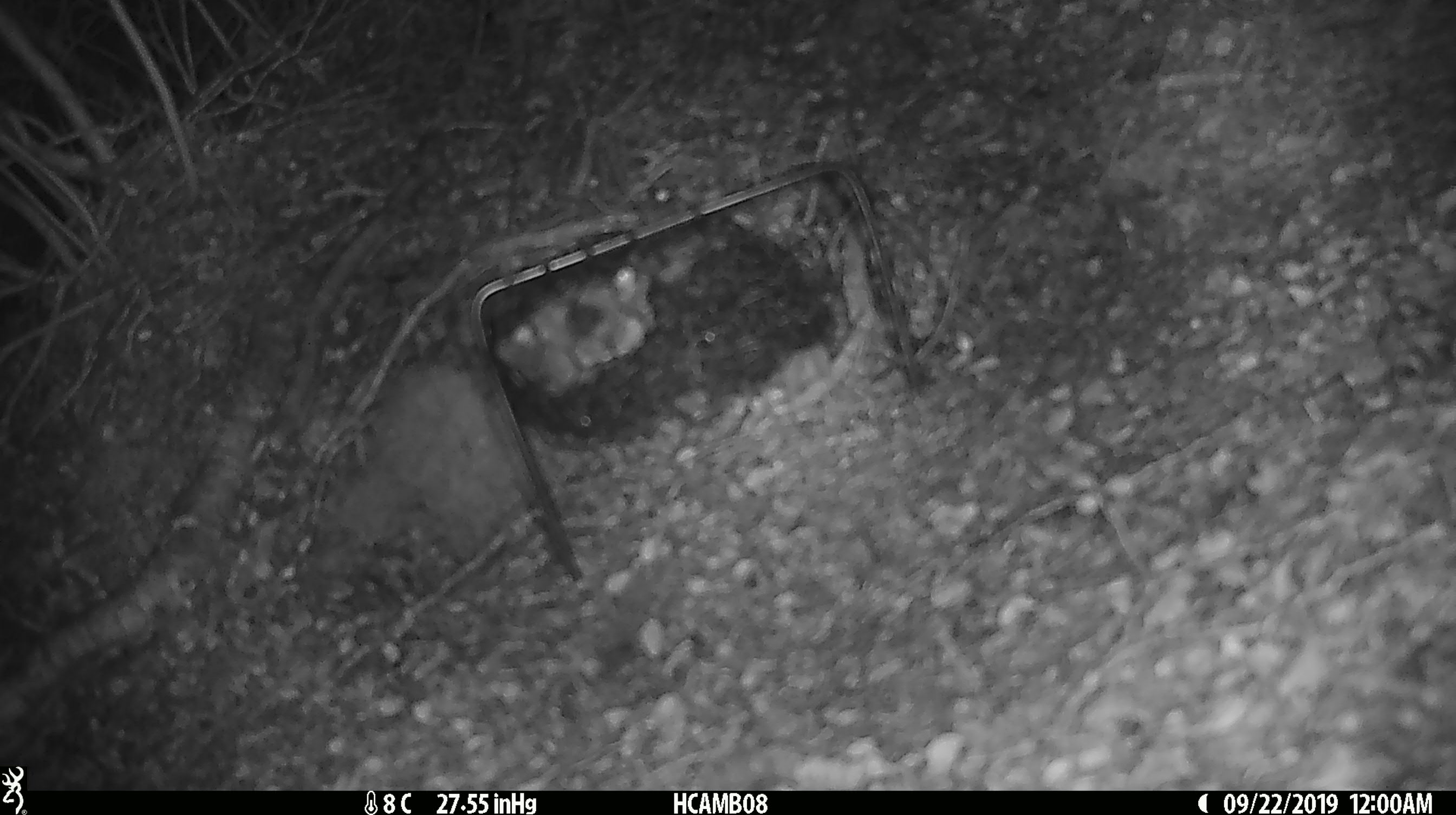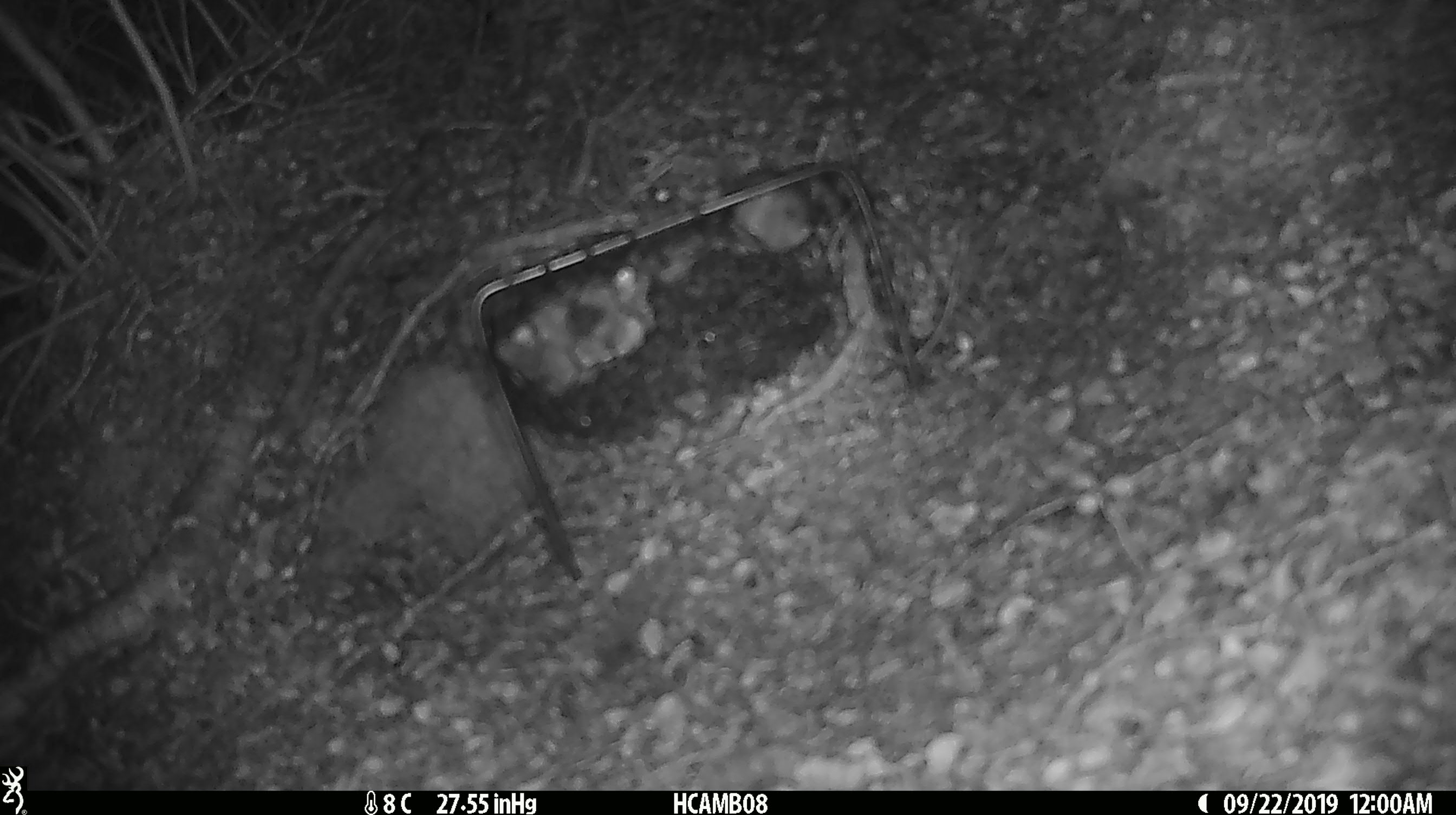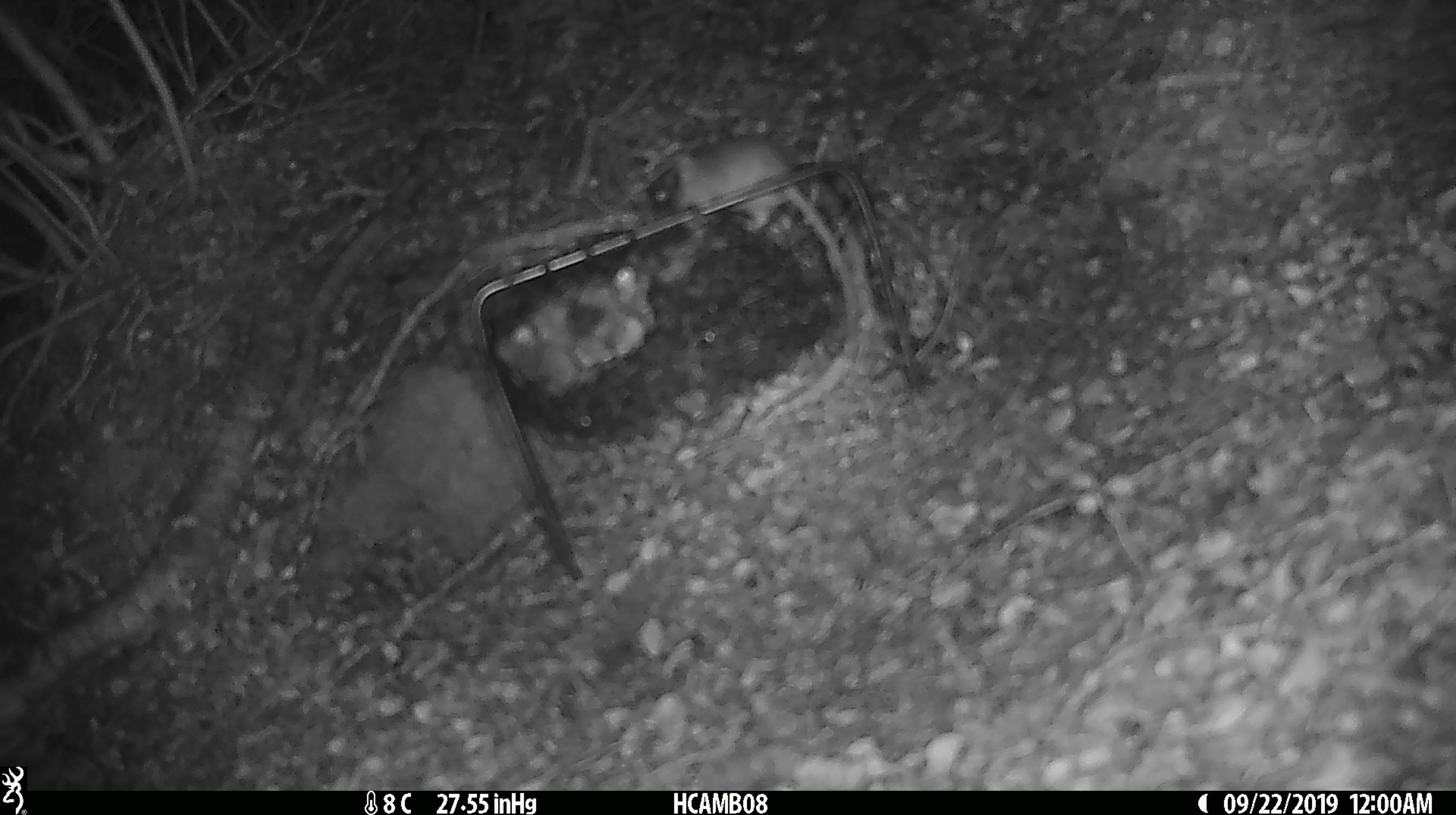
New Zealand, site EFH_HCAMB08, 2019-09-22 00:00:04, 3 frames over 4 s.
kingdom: Animalia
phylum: Chordata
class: Mammalia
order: Rodentia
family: Muridae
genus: Mus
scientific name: Mus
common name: mouse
Mouse (Mus).